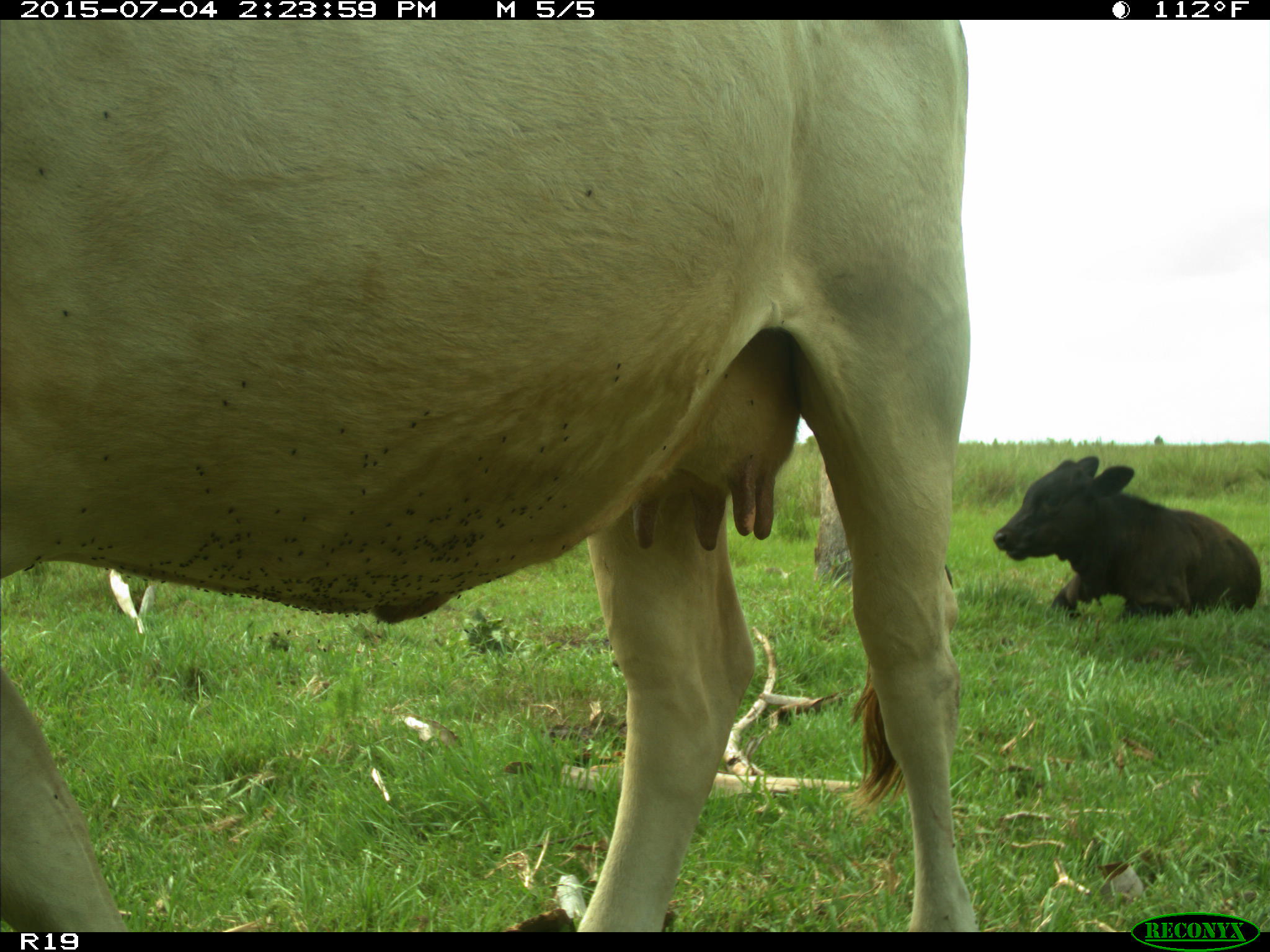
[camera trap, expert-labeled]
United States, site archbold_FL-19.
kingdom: Animalia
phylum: Chordata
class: Mammalia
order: Artiodactyla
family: Bovidae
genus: Bos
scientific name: Bos taurus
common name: domestic cow